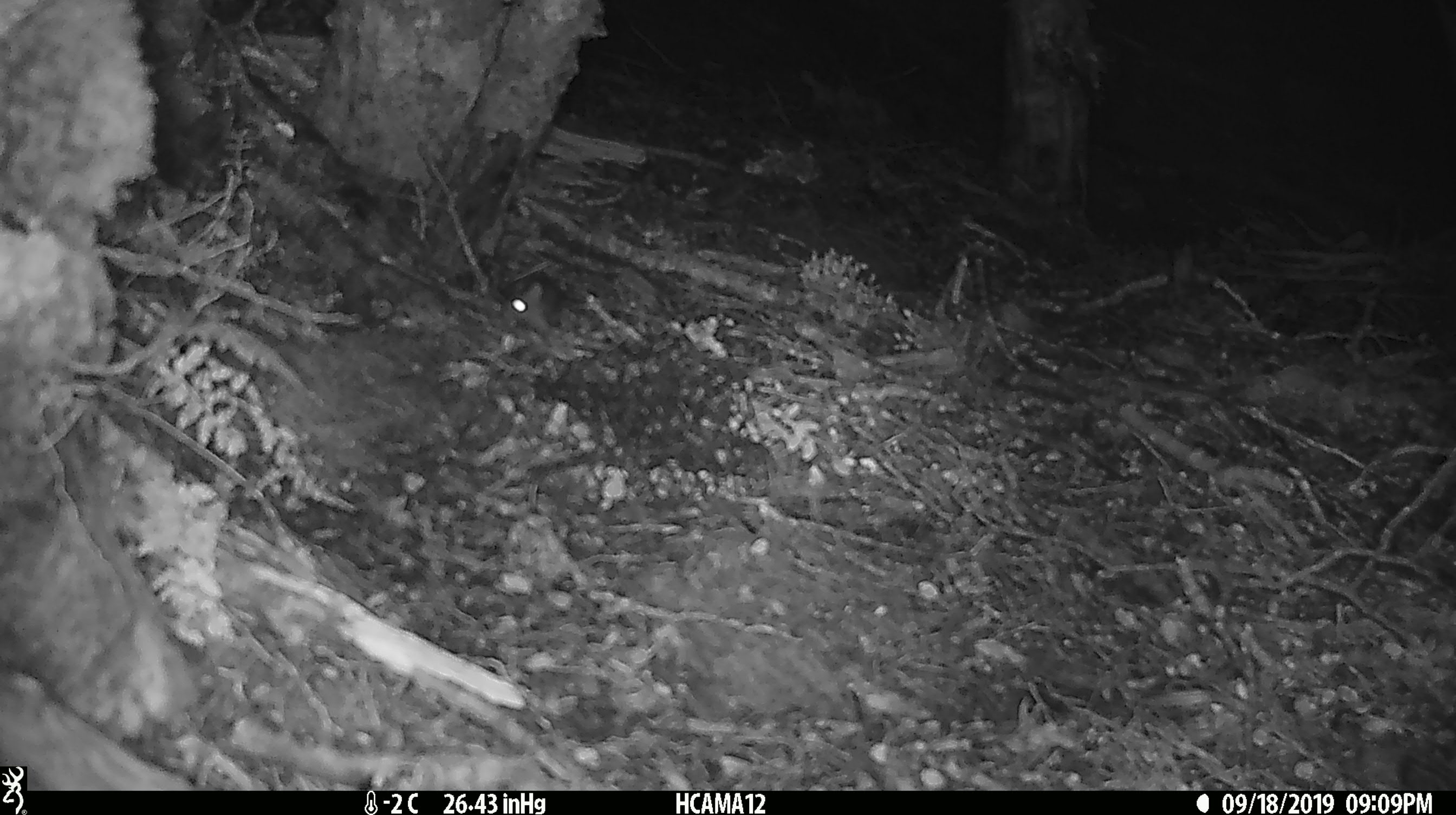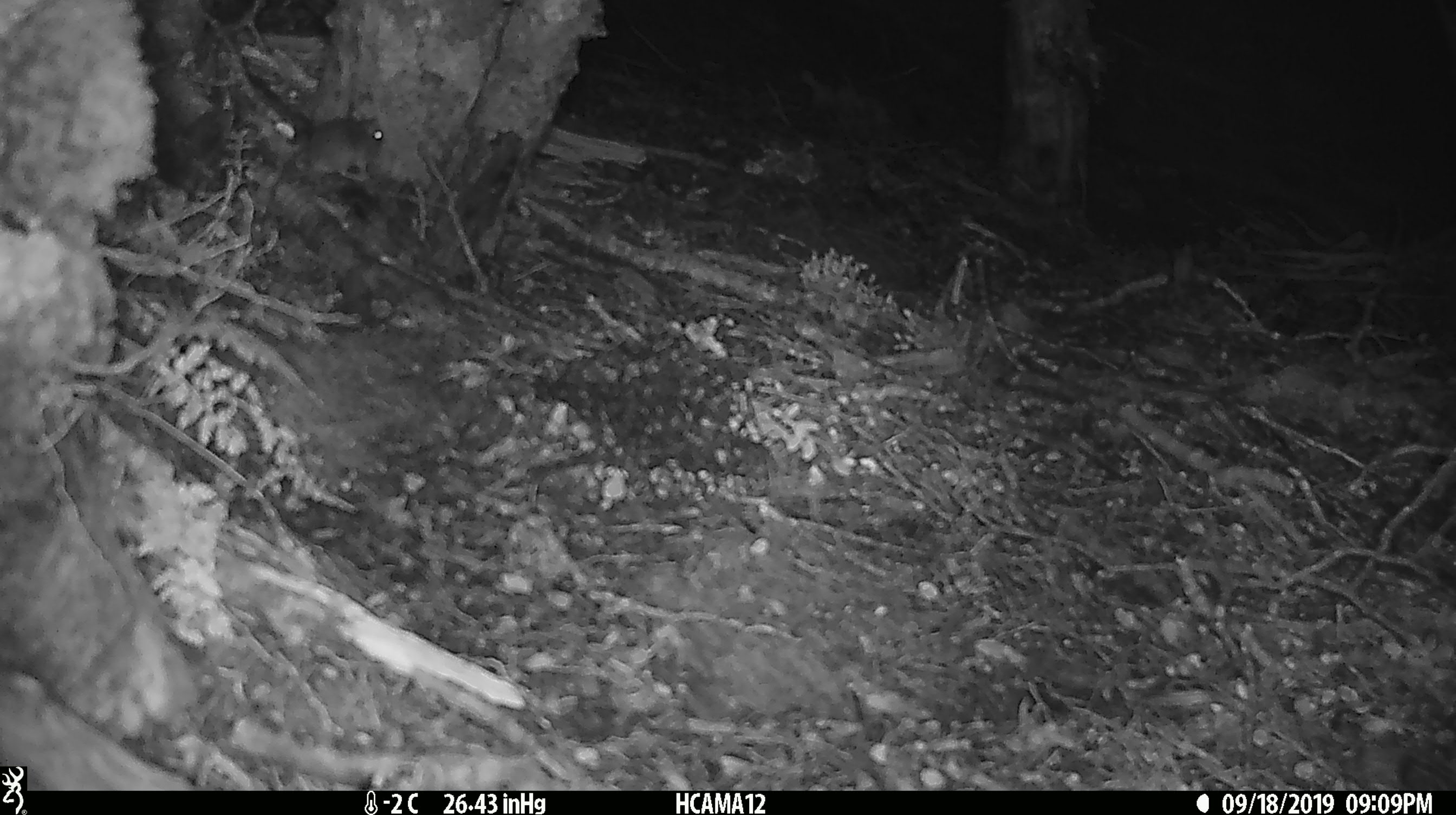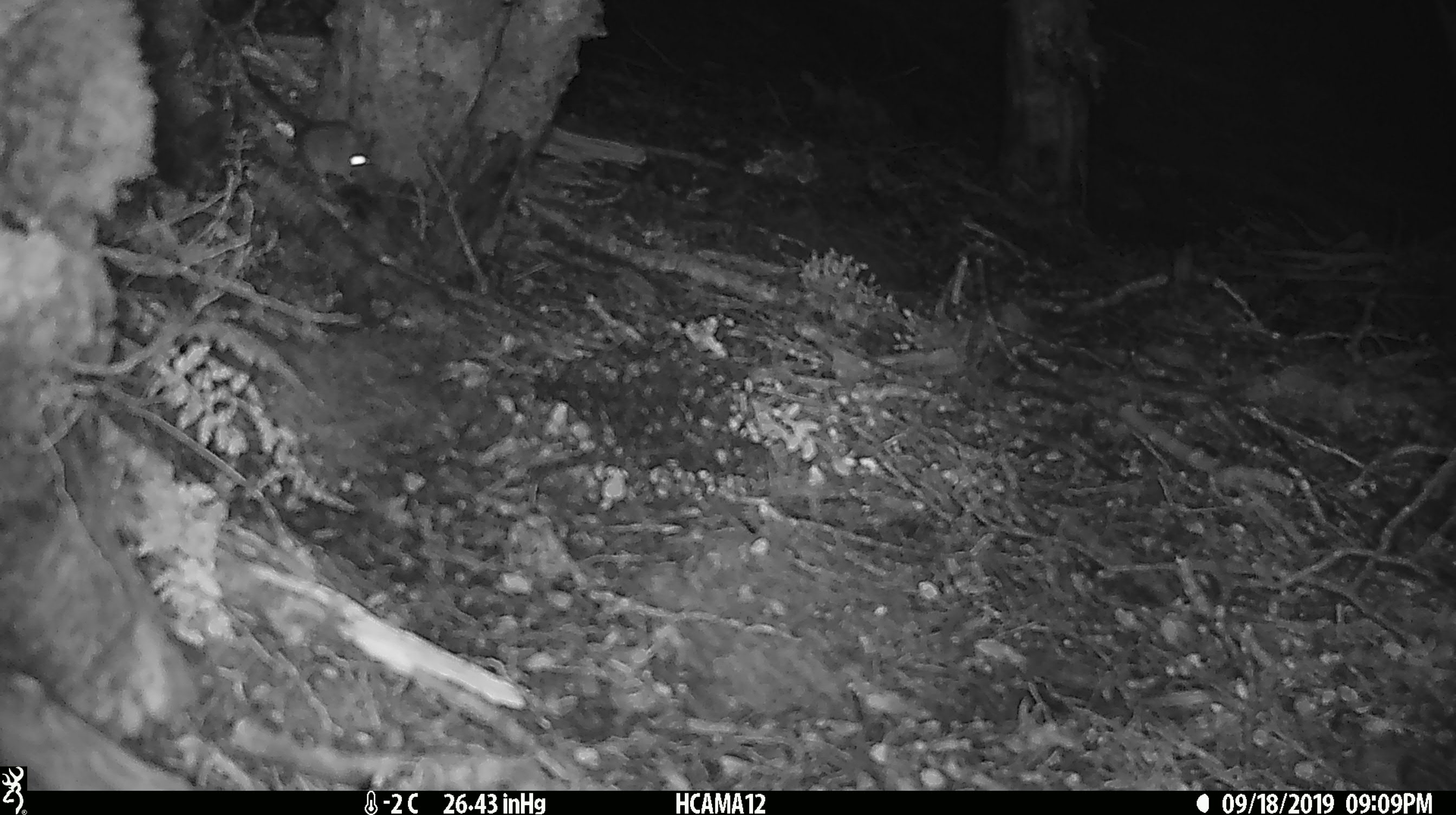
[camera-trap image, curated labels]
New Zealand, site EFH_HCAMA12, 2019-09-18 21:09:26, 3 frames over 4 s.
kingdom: Animalia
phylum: Chordata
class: Mammalia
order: Rodentia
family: Muridae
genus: Mus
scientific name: Mus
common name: mouse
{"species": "mouse (Mus)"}